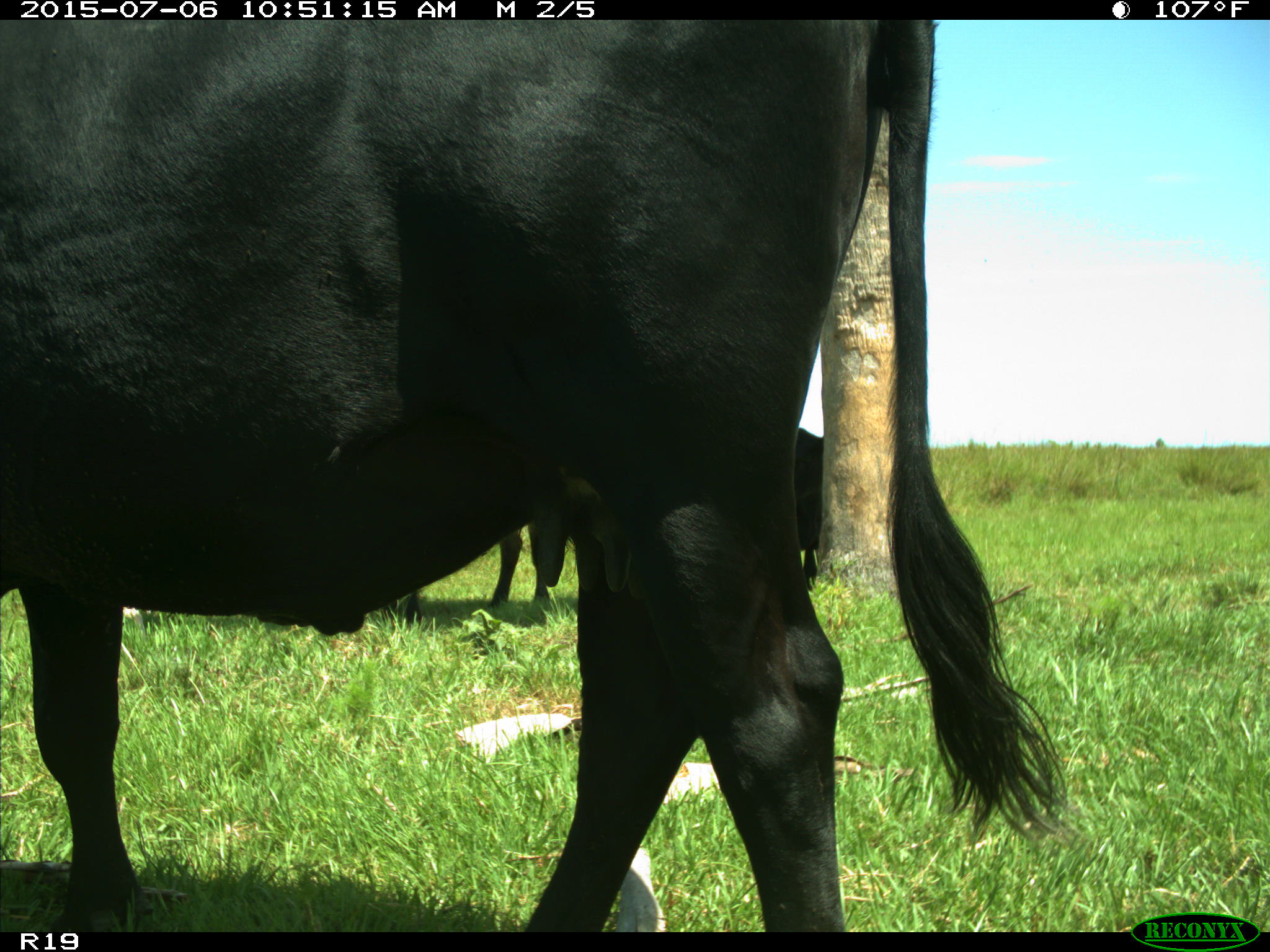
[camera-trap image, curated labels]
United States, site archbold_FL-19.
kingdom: Animalia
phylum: Chordata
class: Mammalia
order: Artiodactyla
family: Bovidae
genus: Bos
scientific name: Bos taurus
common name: domestic cow